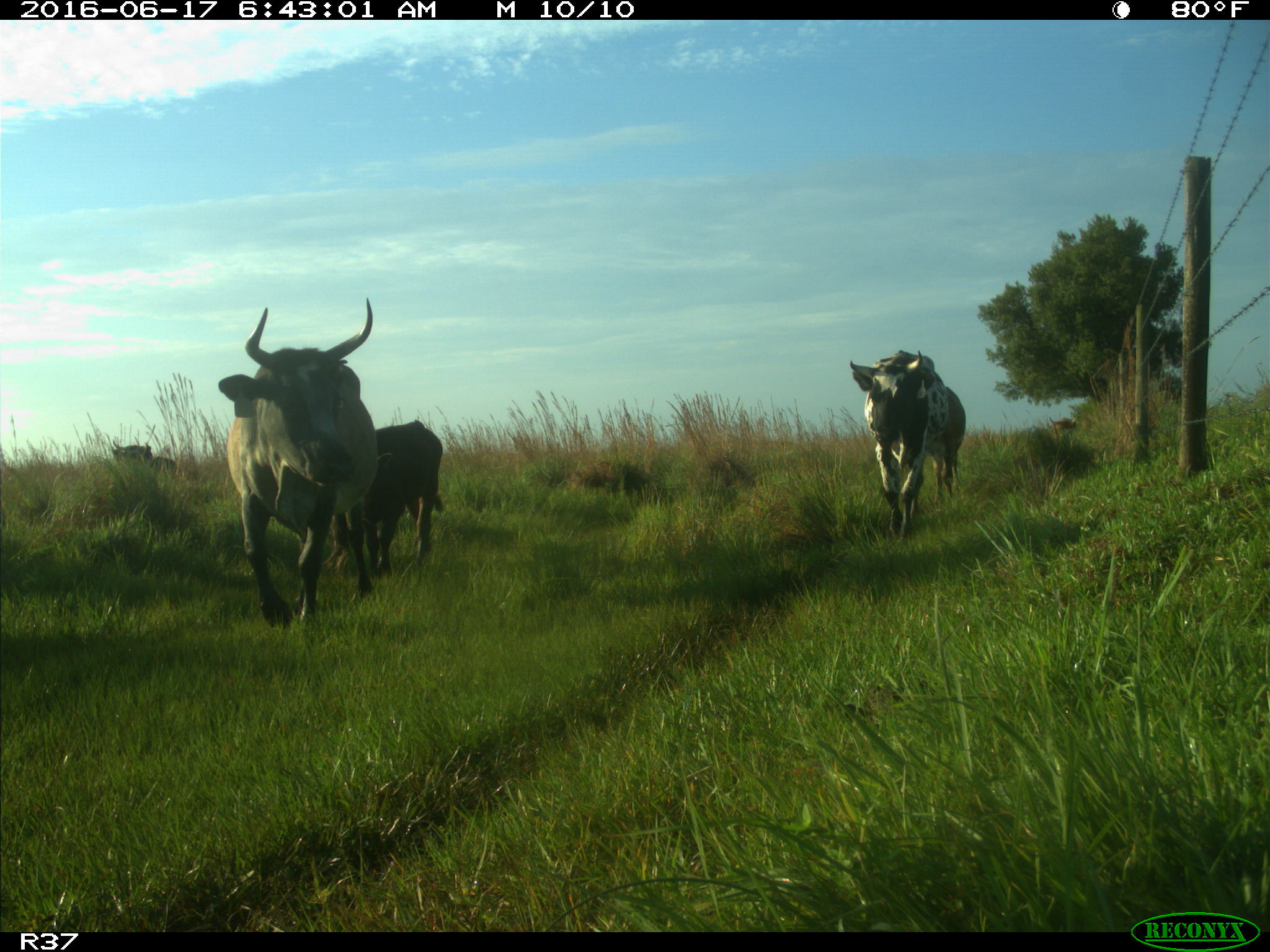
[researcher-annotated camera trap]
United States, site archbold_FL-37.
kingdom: Animalia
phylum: Chordata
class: Mammalia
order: Artiodactyla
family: Bovidae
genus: Bos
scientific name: Bos taurus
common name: domestic cow